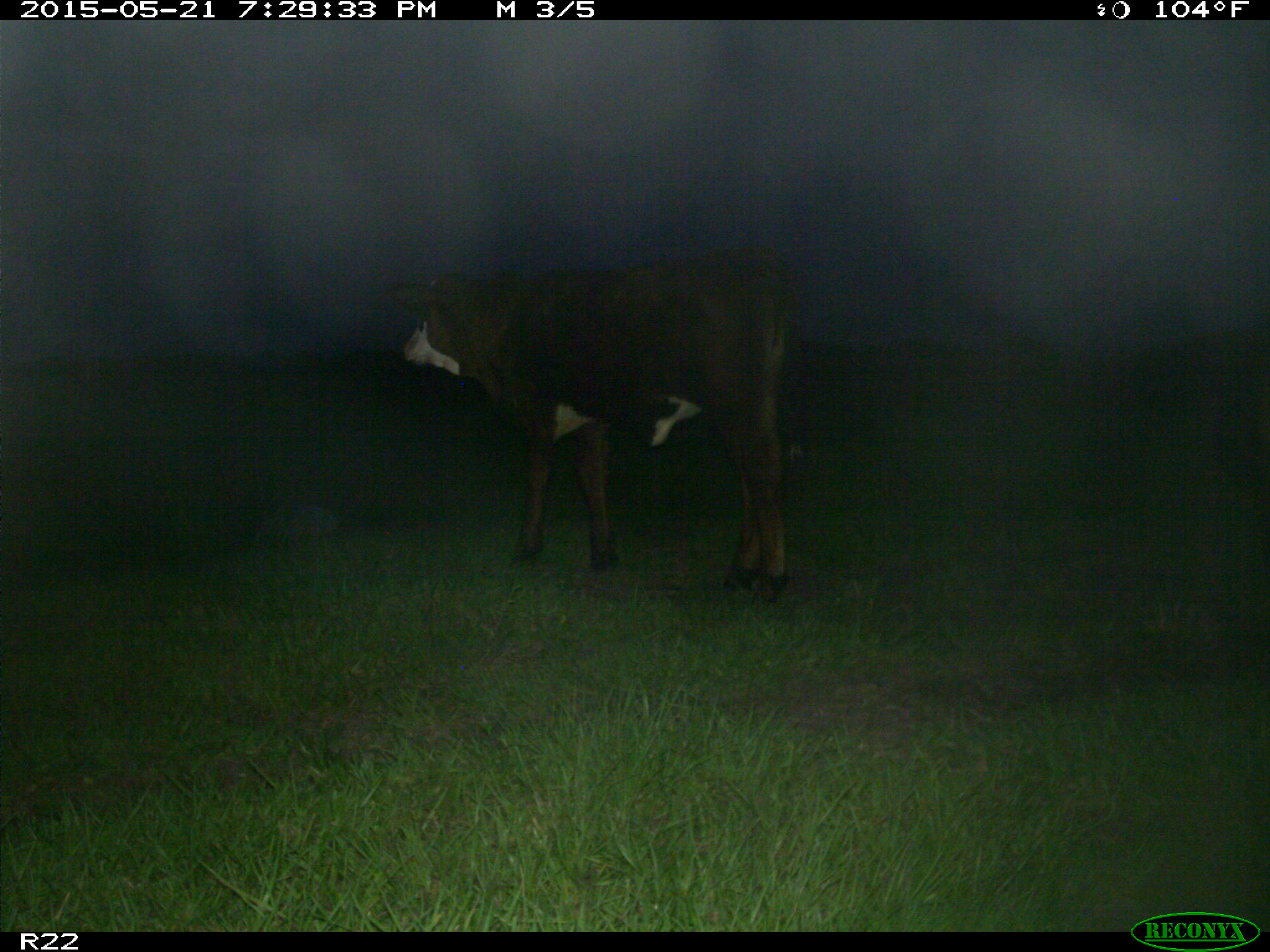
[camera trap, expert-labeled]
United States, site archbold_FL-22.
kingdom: Animalia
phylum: Chordata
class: Mammalia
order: Artiodactyla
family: Bovidae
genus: Bos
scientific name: Bos taurus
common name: domestic cow